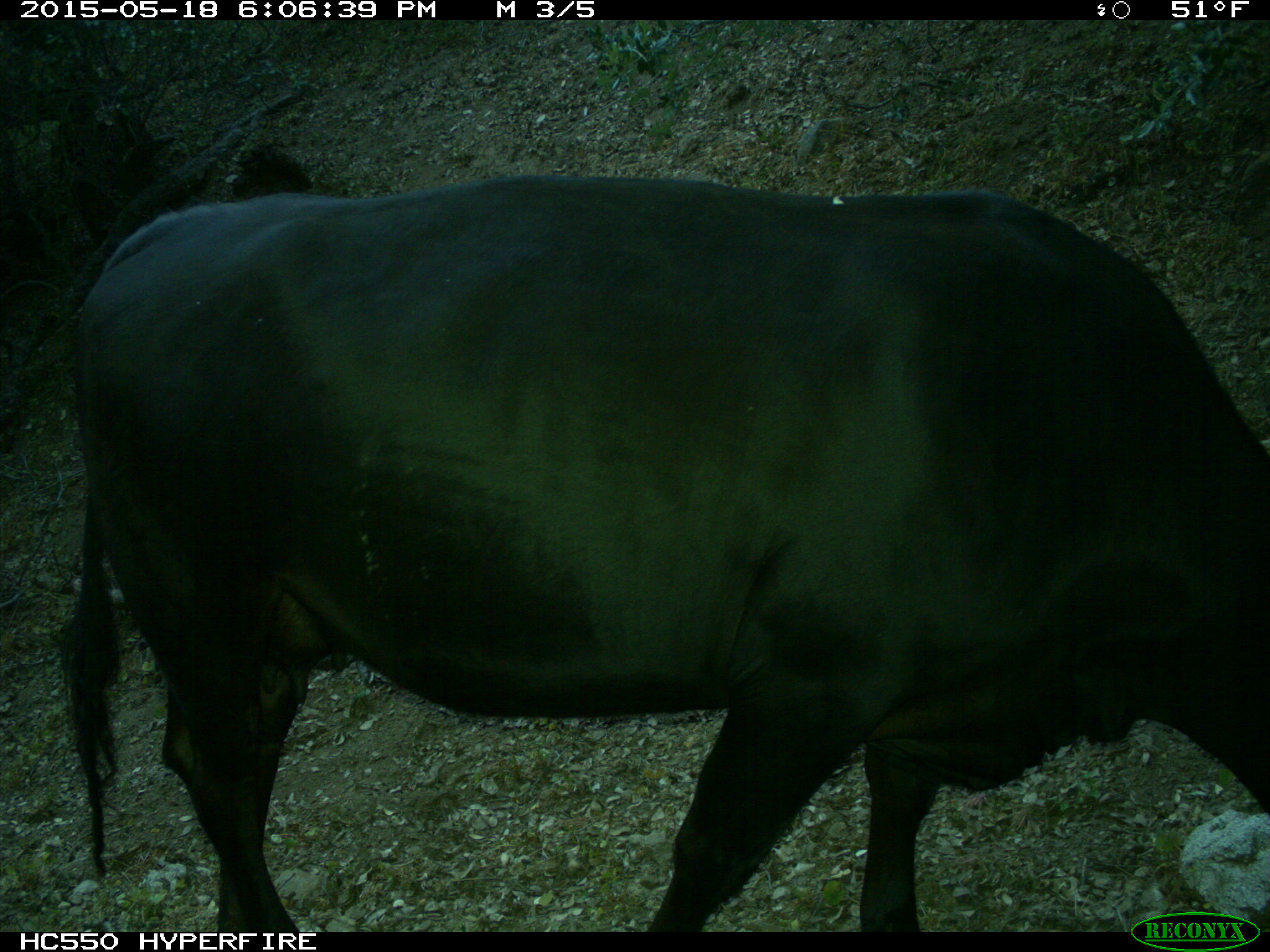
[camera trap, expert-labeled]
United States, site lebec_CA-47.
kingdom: Animalia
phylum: Chordata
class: Mammalia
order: Artiodactyla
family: Bovidae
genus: Bos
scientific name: Bos taurus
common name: domestic cow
Bos taurus (domestic cow).